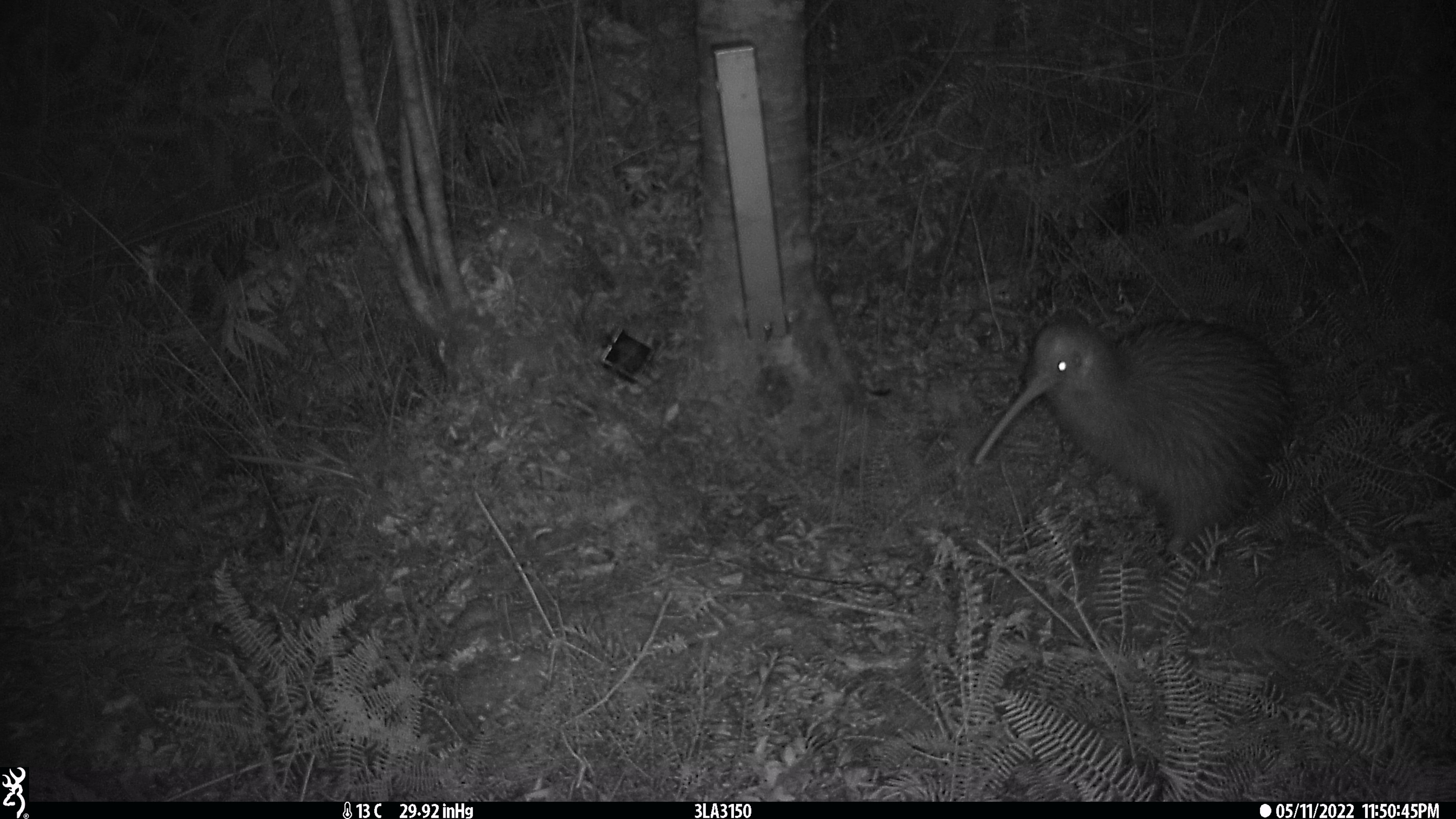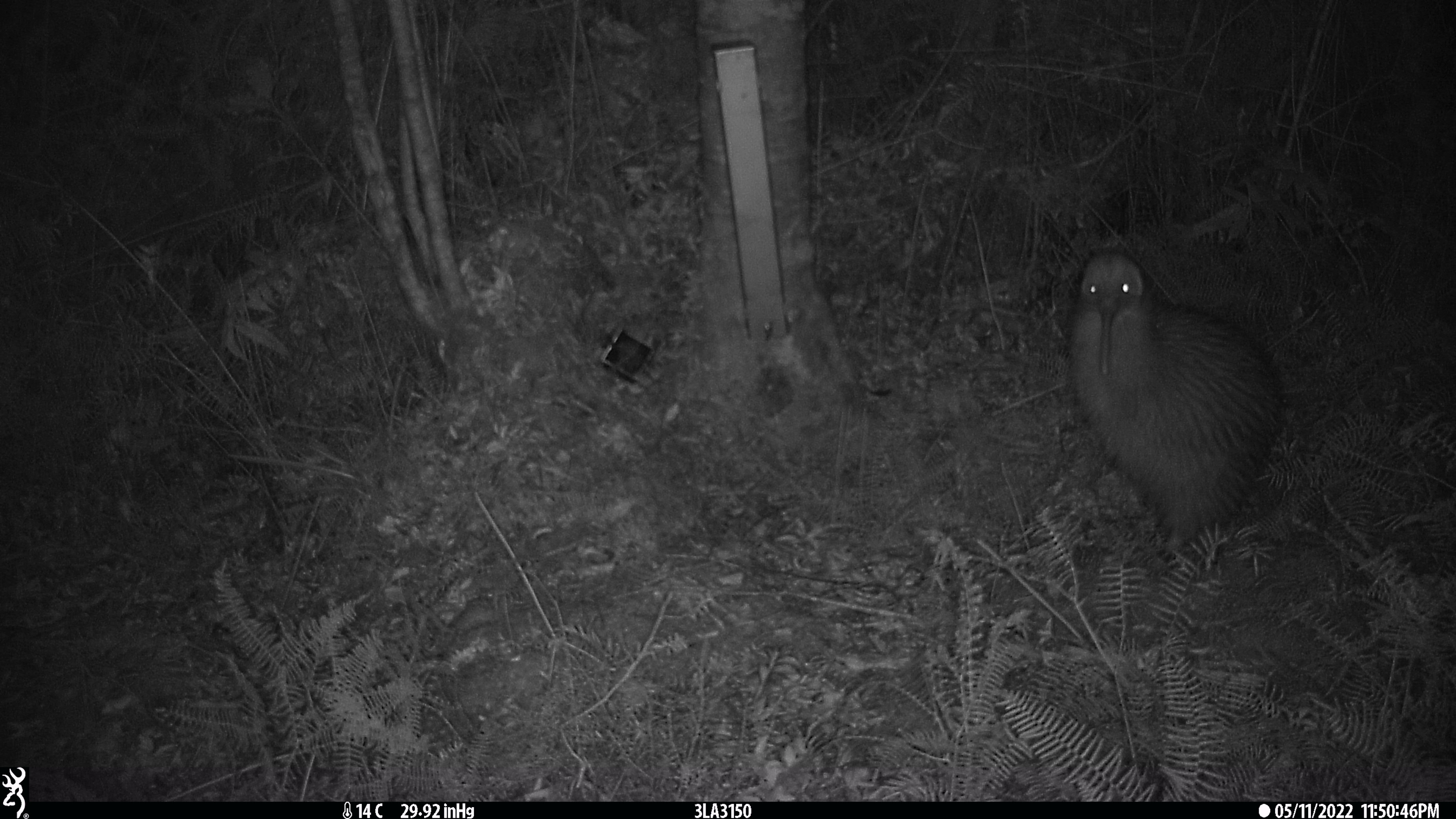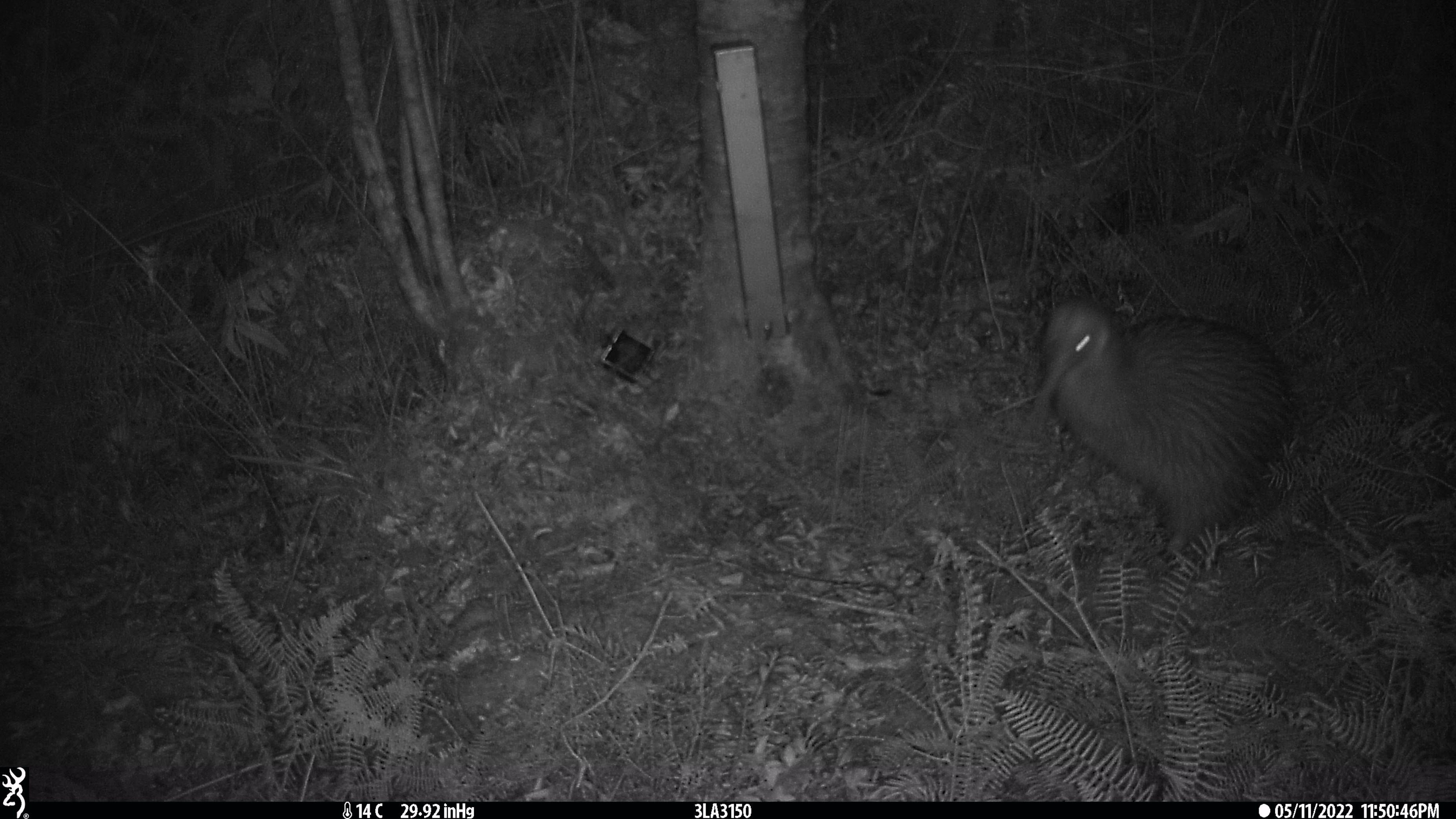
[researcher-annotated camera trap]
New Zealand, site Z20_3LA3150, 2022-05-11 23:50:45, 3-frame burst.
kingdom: Animalia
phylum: Chordata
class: Aves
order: Apterygiformes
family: Apterygidae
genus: Apteryx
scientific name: Apteryx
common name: kiwi